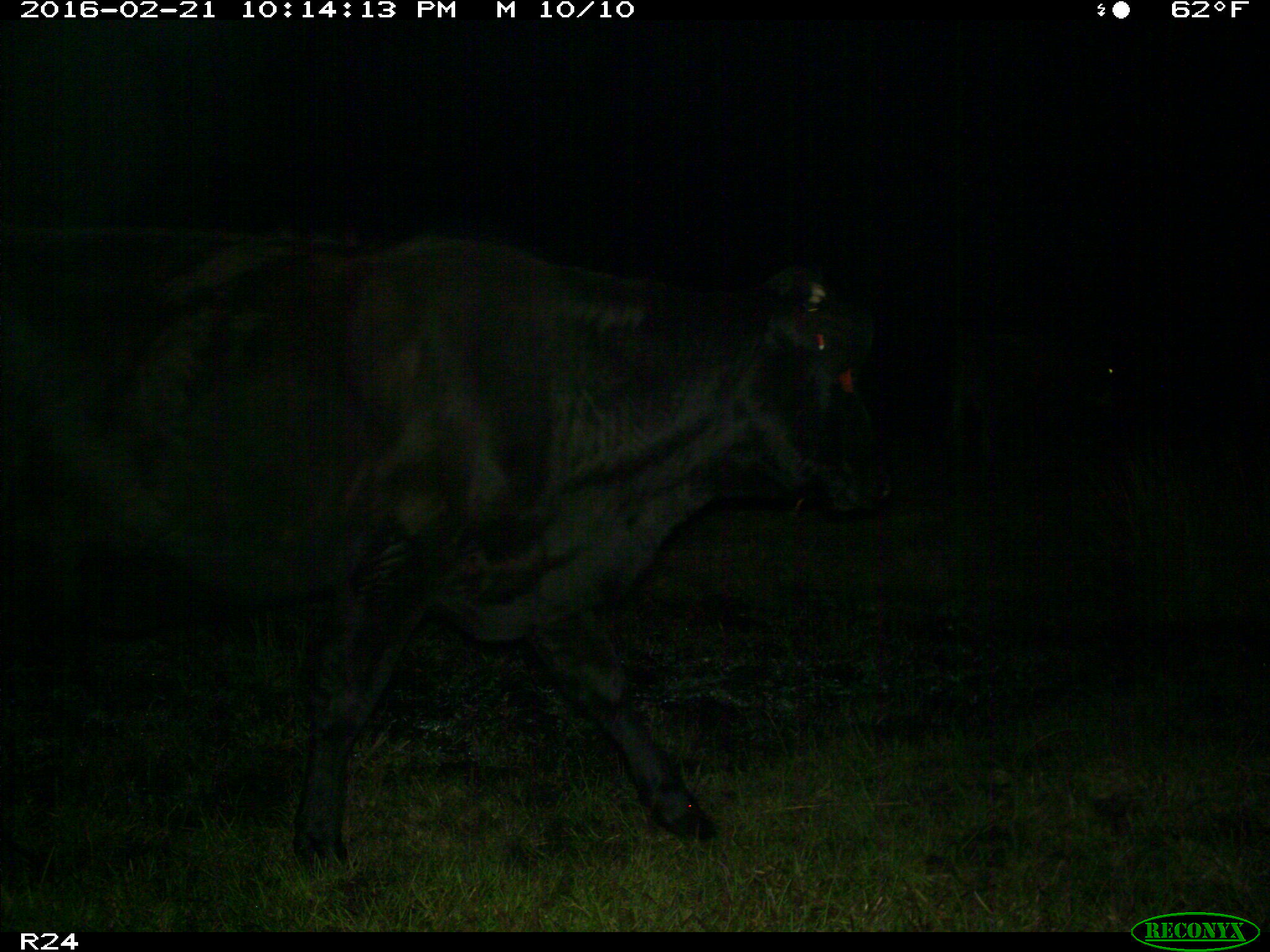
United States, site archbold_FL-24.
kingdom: Animalia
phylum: Chordata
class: Mammalia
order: Artiodactyla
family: Bovidae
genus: Bos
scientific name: Bos taurus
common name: domestic cow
Bos taurus (domestic cow).